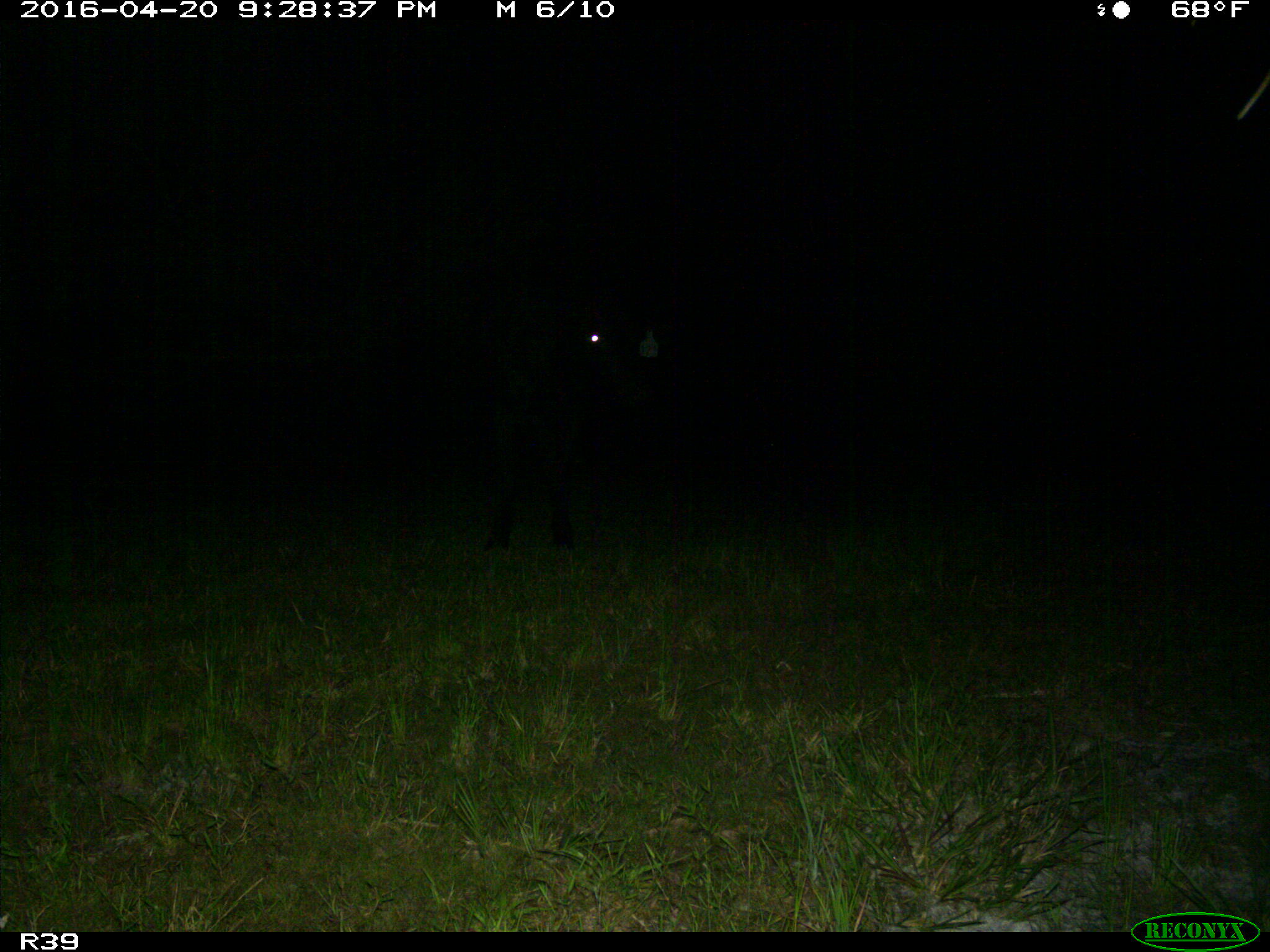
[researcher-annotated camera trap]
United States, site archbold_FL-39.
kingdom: Animalia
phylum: Chordata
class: Mammalia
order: Artiodactyla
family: Bovidae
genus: Bos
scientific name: Bos taurus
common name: domestic cow